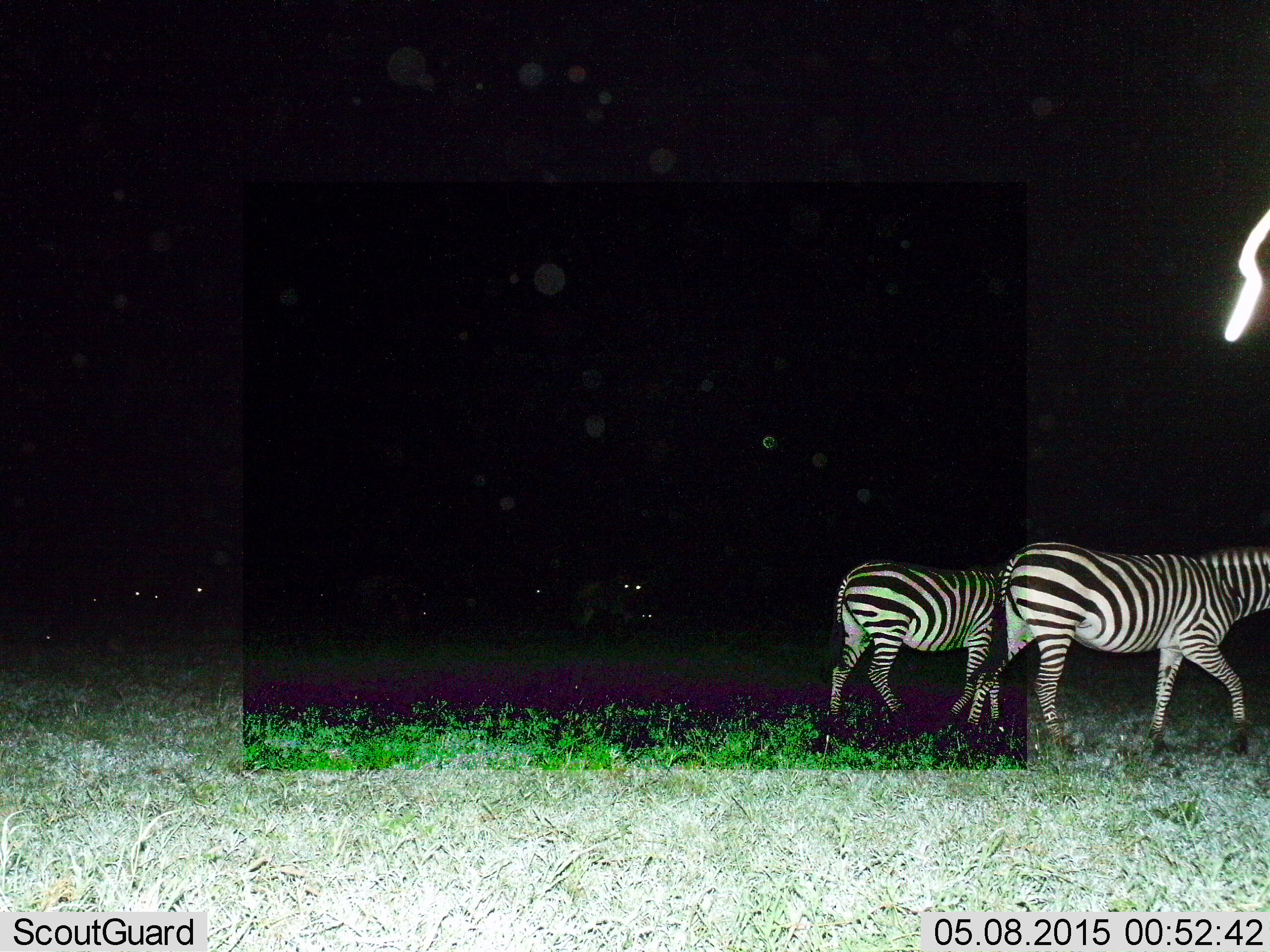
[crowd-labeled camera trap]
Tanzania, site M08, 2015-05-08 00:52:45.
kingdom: Animalia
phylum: Chordata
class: Mammalia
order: Perissodactyla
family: Equidae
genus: Equus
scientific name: Equus quagga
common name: plains zebra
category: zebra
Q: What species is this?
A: Zebra (plains zebra) (Equus quagga).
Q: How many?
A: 2.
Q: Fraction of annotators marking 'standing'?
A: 25%.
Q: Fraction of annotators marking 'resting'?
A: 0%.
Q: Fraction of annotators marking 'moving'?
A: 92%.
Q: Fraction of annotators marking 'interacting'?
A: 0%.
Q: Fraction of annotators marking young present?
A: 8%.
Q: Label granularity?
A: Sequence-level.